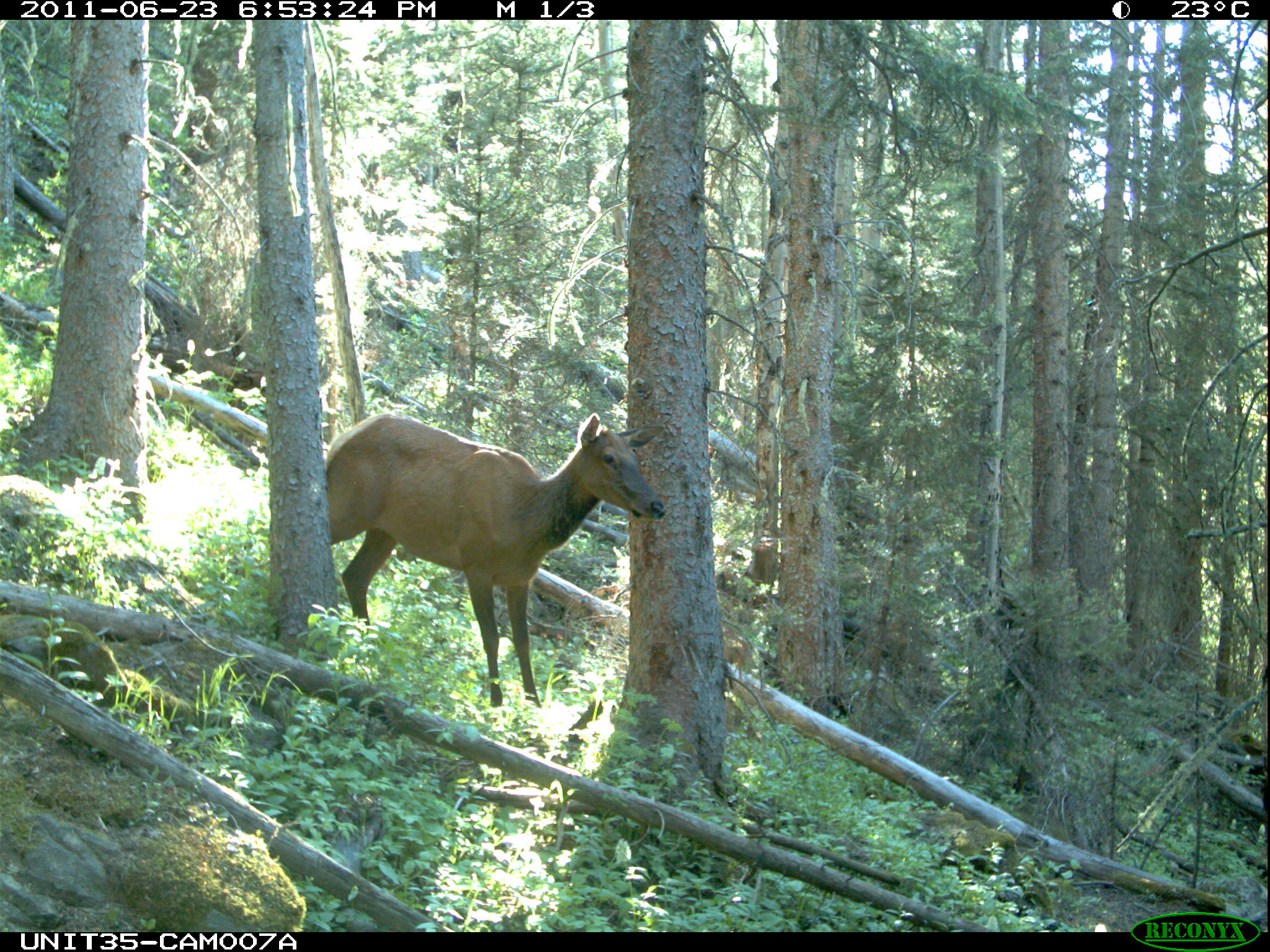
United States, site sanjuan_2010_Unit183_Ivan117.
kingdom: Animalia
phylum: Chordata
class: Mammalia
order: Artiodactyla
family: Cervidae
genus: Cervus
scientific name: Cervus elaphus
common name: red deer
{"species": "Cervus elaphus (red deer)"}